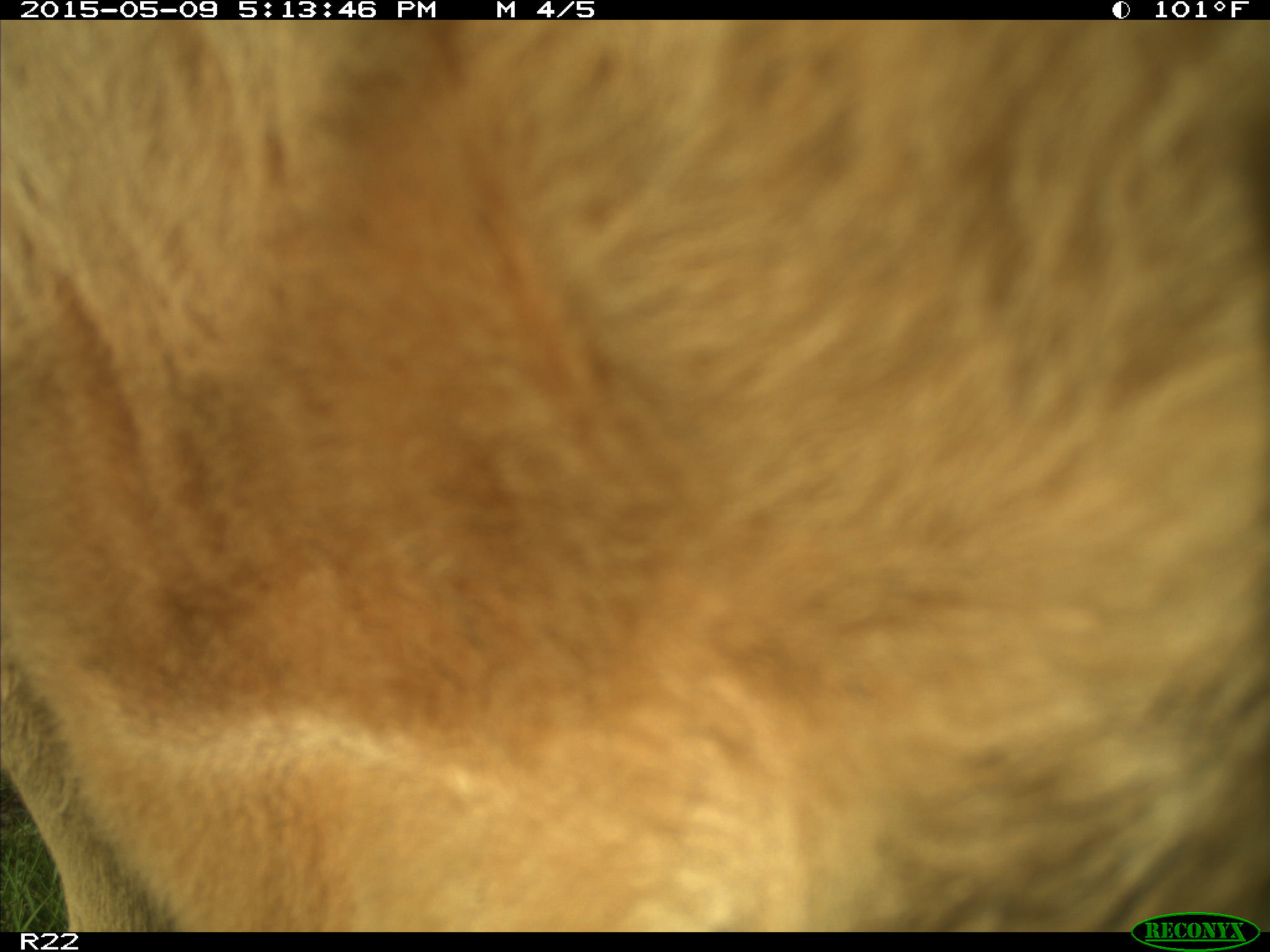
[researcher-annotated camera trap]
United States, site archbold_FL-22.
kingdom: Animalia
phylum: Chordata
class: Mammalia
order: Artiodactyla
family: Bovidae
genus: Bos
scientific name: Bos taurus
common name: domestic cow